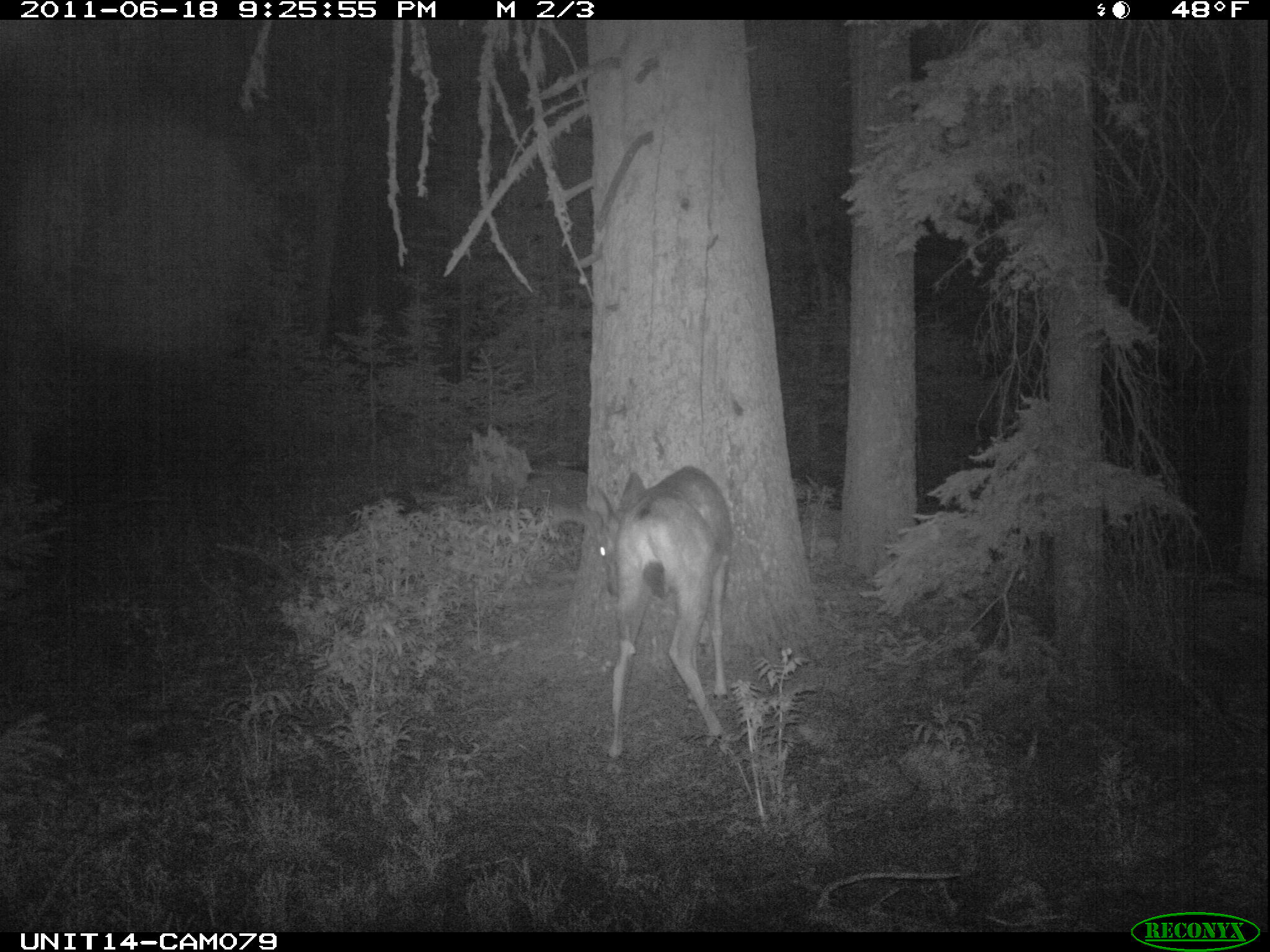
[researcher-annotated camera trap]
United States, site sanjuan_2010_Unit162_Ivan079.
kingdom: Animalia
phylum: Chordata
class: Mammalia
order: Artiodactyla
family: Cervidae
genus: Odocoileus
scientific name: Odocoileus hemionus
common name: mule deer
Odocoileus hemionus (mule deer).